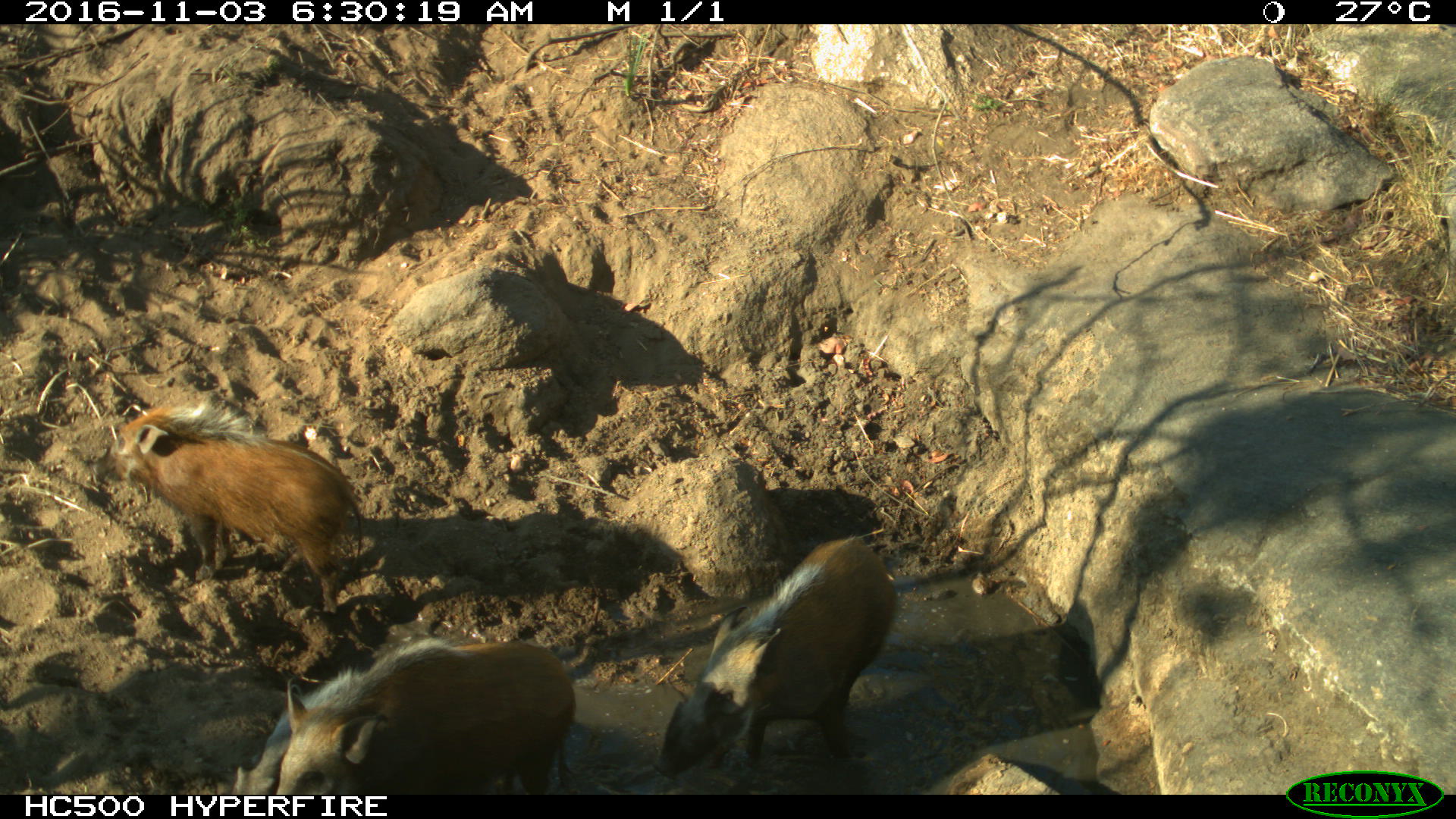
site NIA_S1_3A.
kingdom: Animalia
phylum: Chordata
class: Mammalia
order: Artiodactyla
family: Suidae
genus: Potamochoerus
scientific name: Potamochoerus larvatus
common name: bushpig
Bushpig (Potamochoerus larvatus), count 4. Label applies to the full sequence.